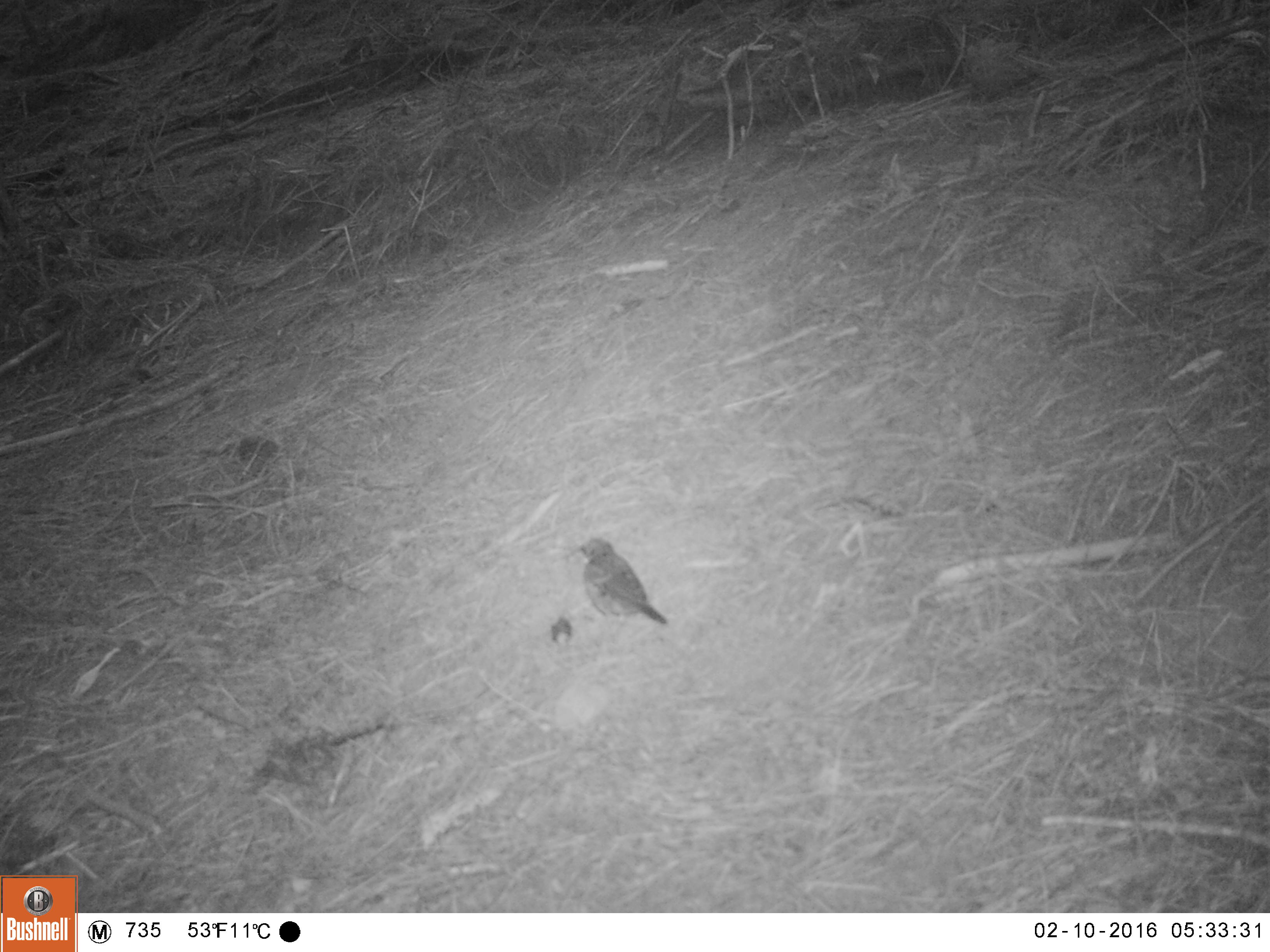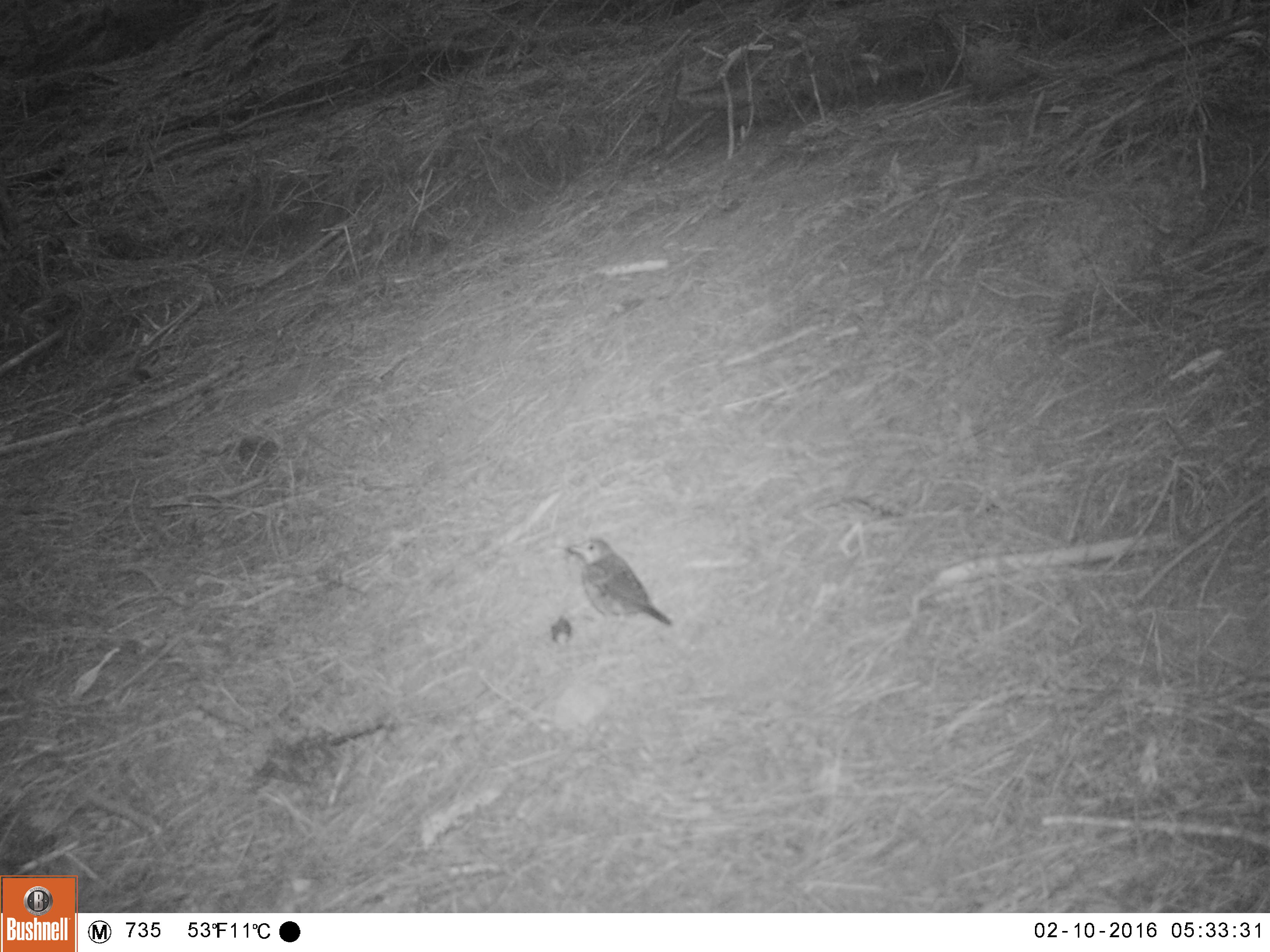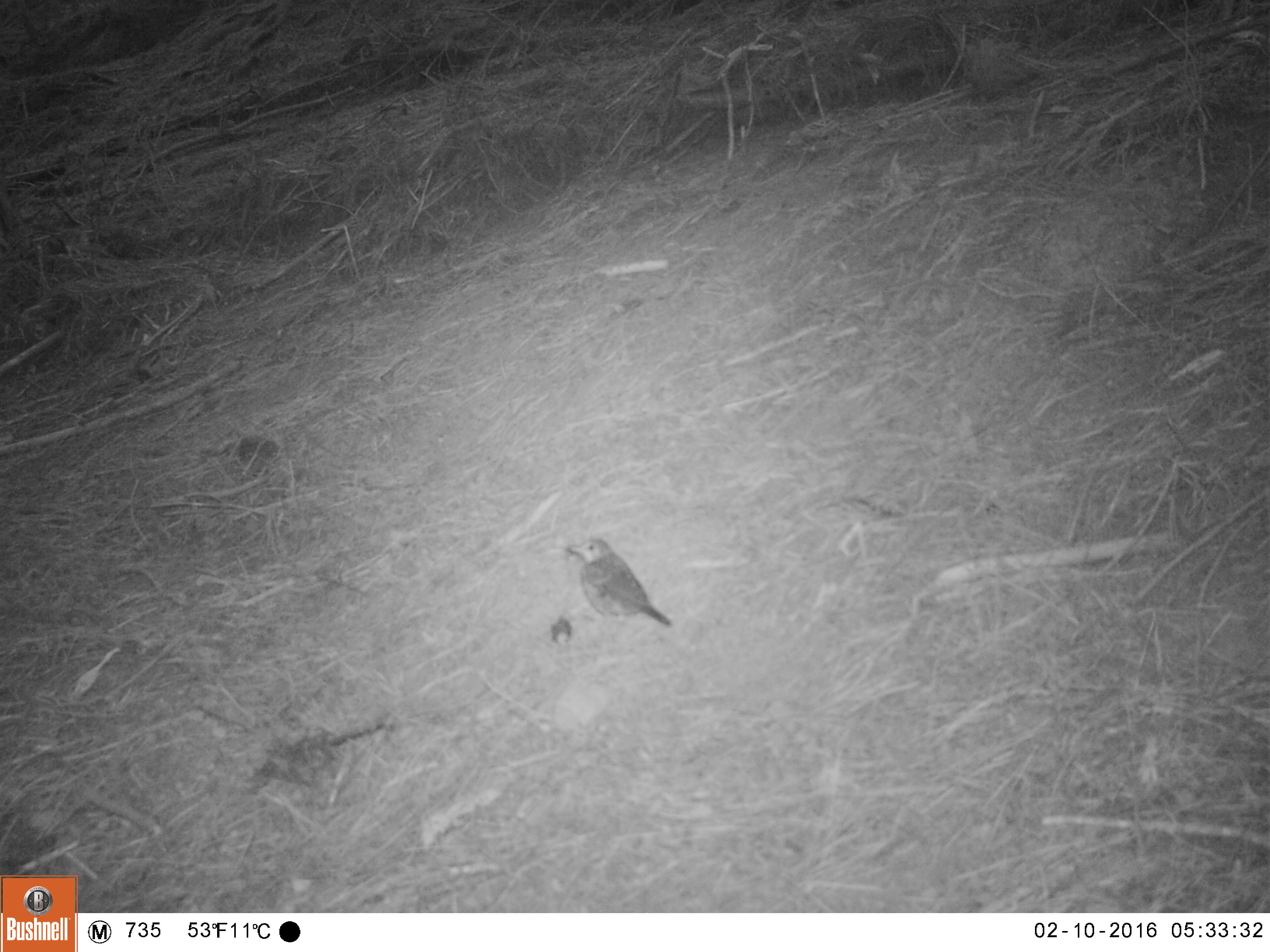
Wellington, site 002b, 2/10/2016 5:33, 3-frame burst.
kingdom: Animalia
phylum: Chordata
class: Aves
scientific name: Aves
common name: bird